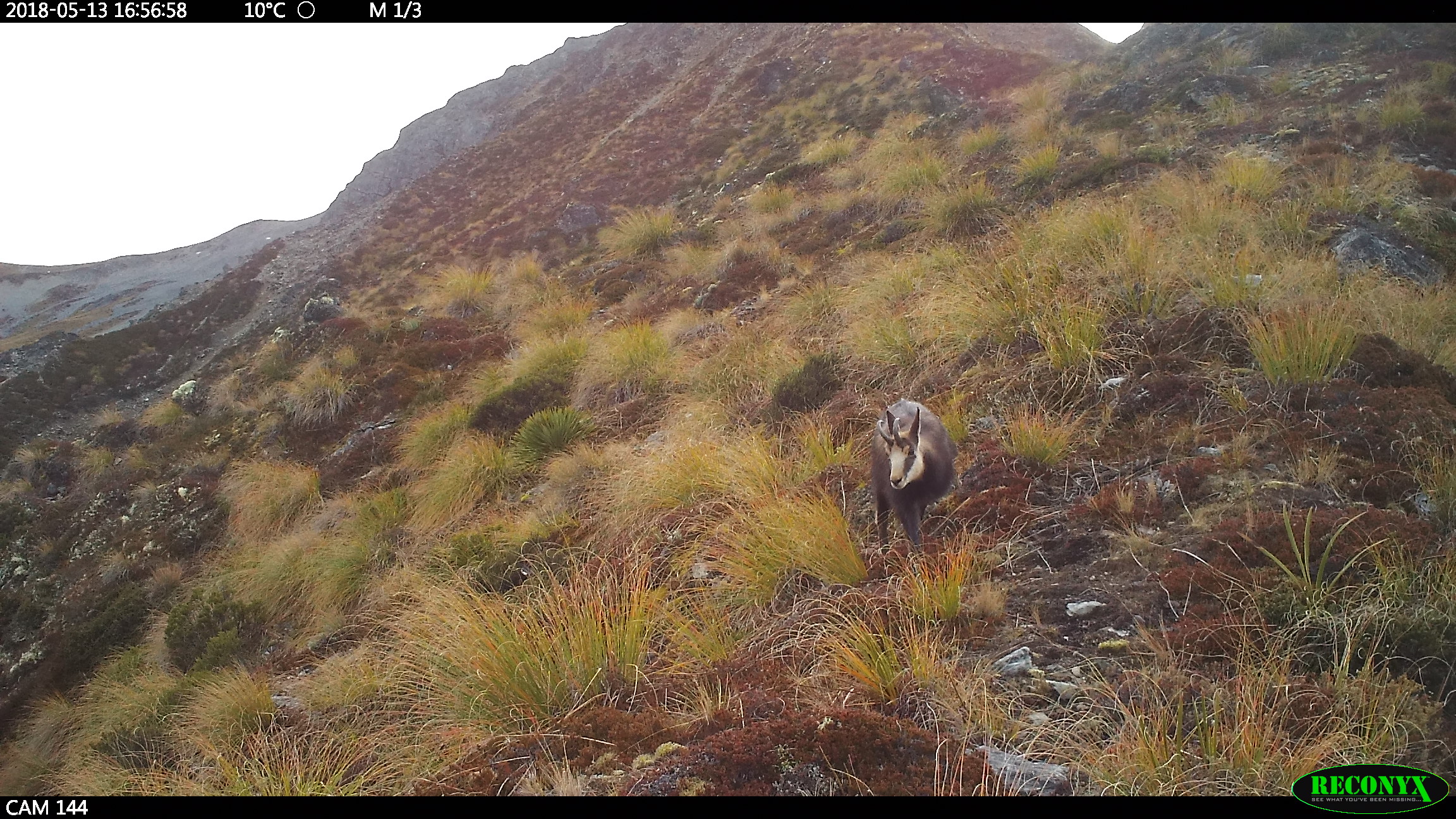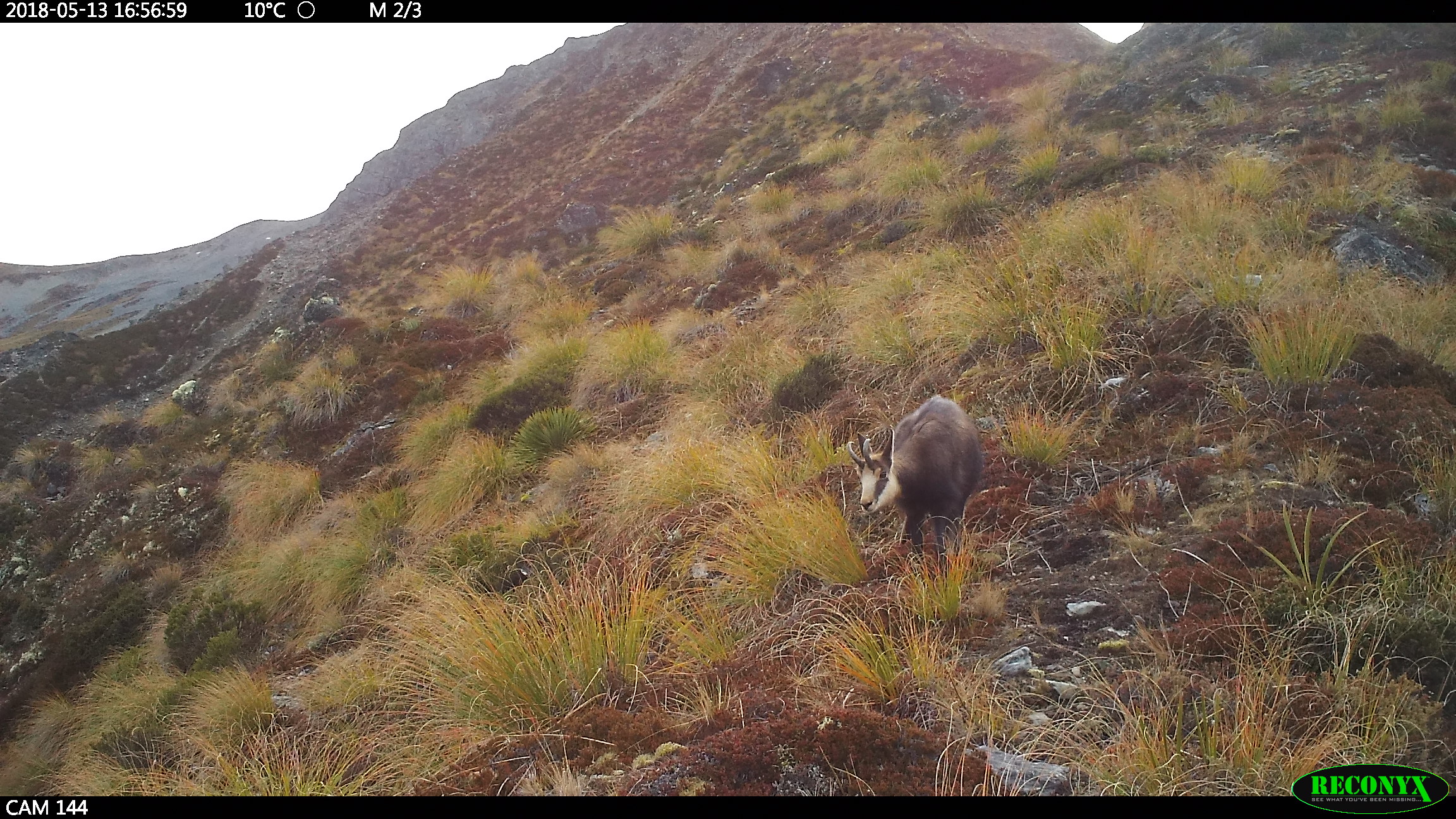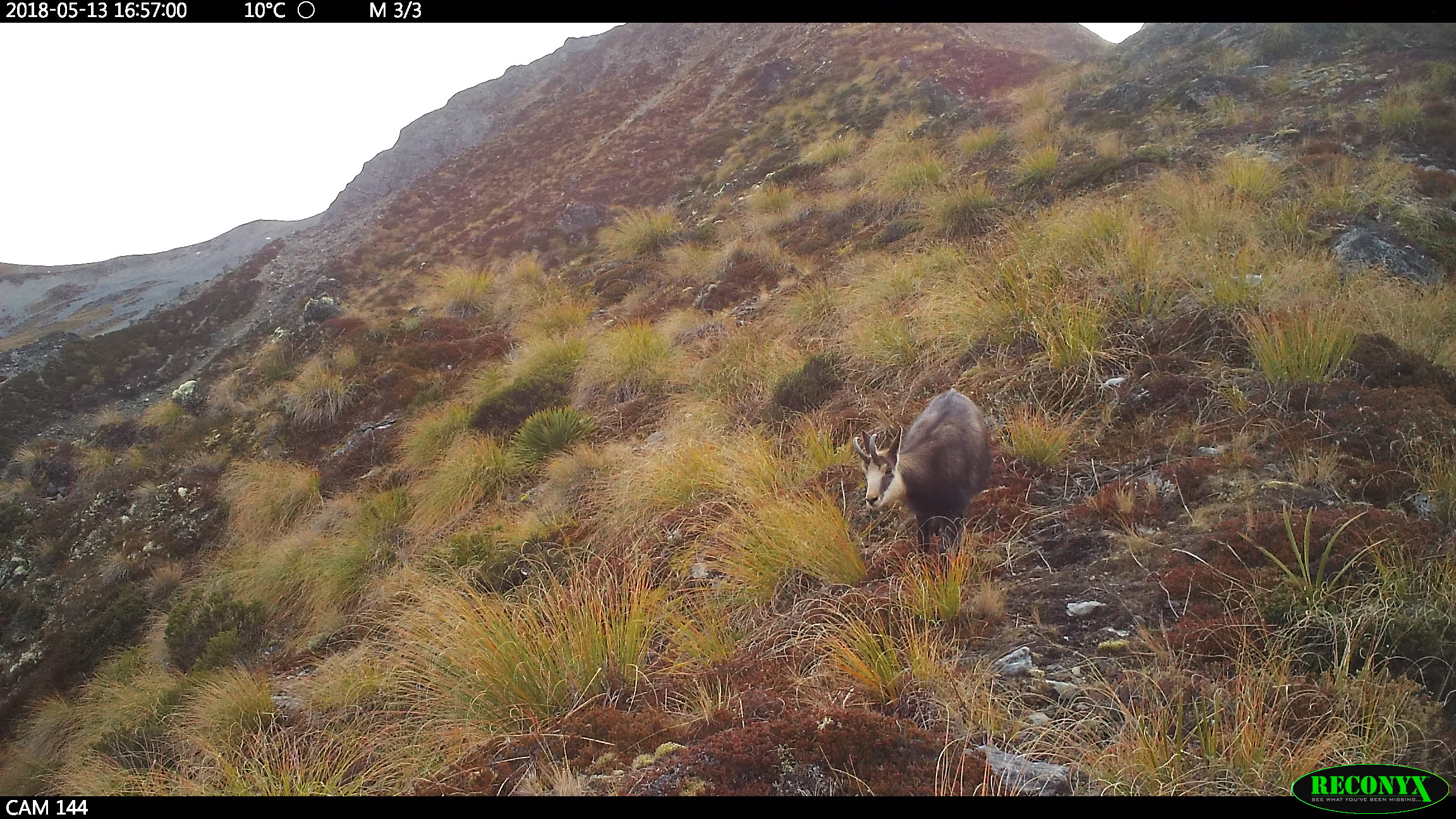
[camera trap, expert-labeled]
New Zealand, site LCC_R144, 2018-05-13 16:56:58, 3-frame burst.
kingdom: Animalia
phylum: Chordata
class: Mammalia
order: Artiodactyla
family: Bovidae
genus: Rupicapra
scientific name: Rupicapra rupicapra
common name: alpine chamois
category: chamois